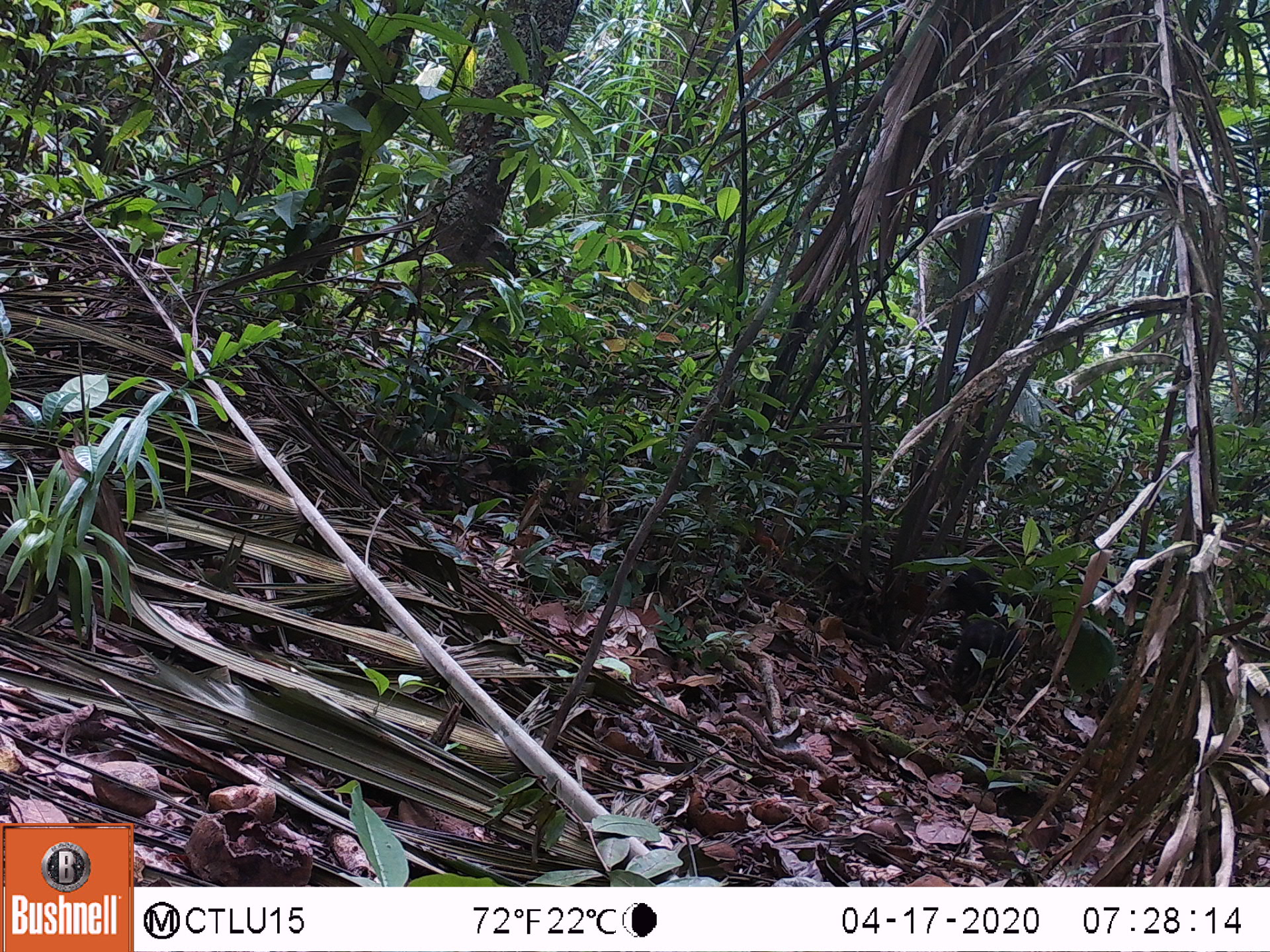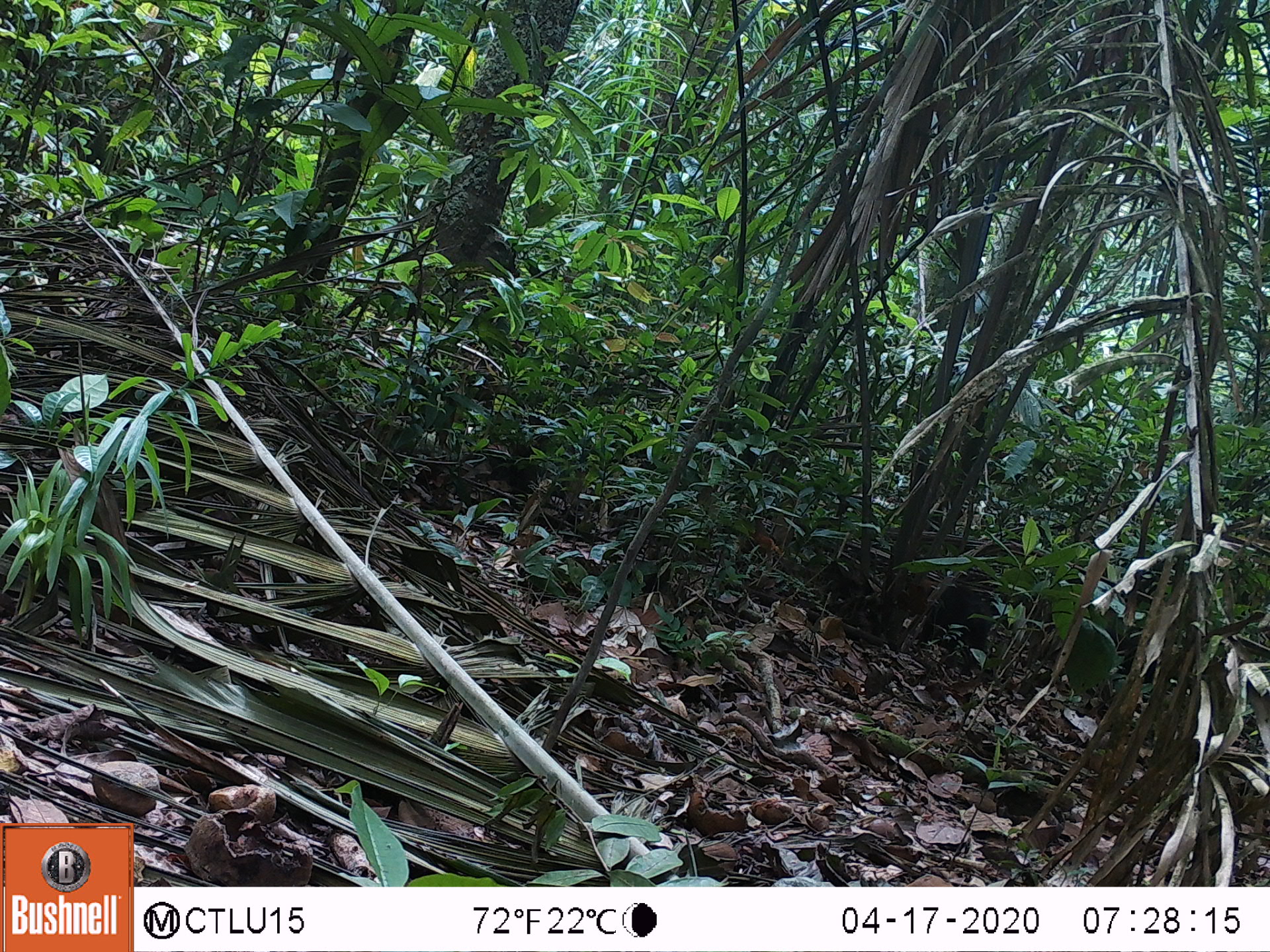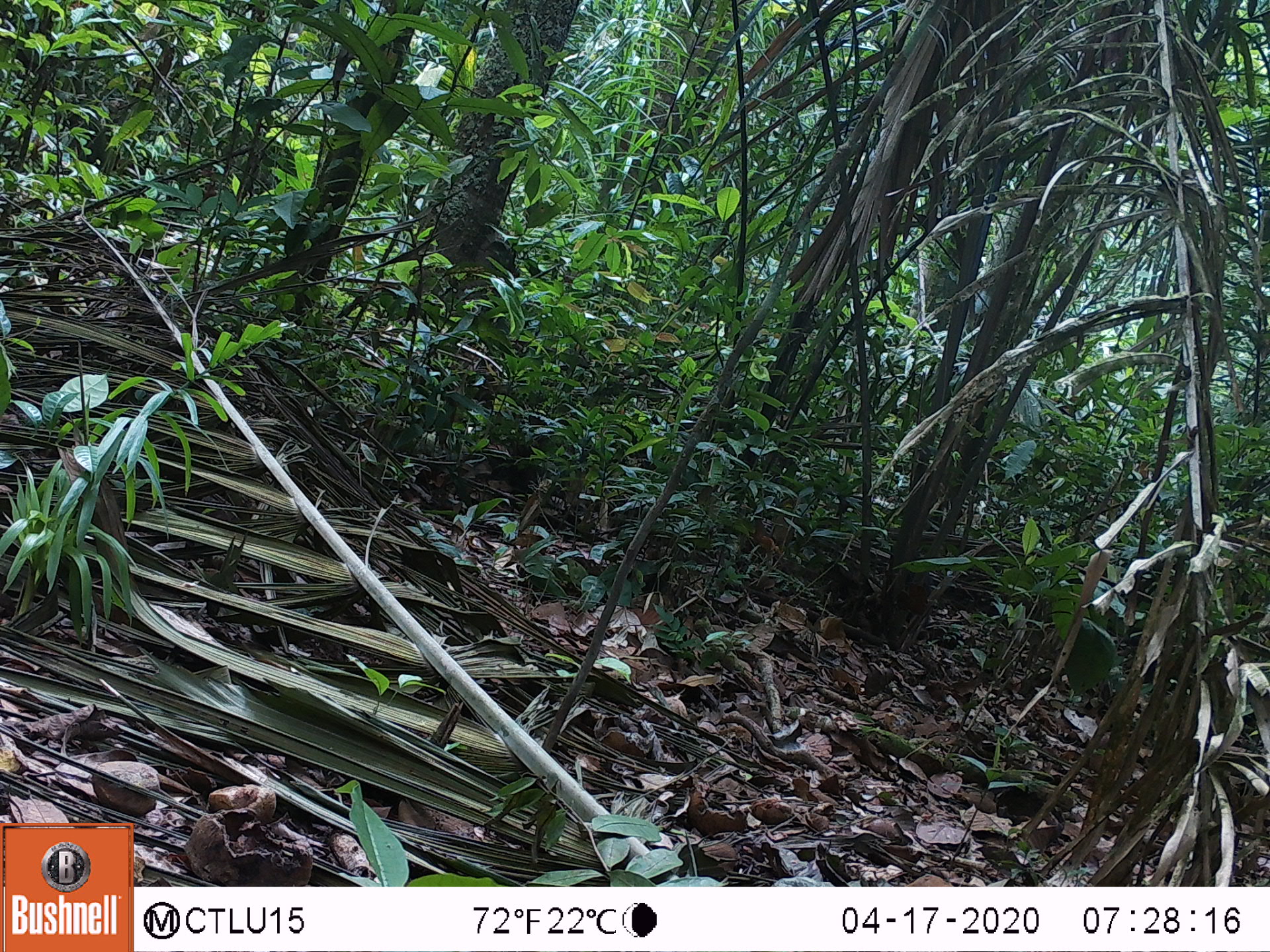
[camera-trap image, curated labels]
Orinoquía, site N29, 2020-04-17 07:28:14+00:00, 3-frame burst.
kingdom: Animalia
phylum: Chordata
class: Mammalia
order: Carnivora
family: Canidae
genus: Speothos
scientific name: Speothos venaticus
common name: bush dog